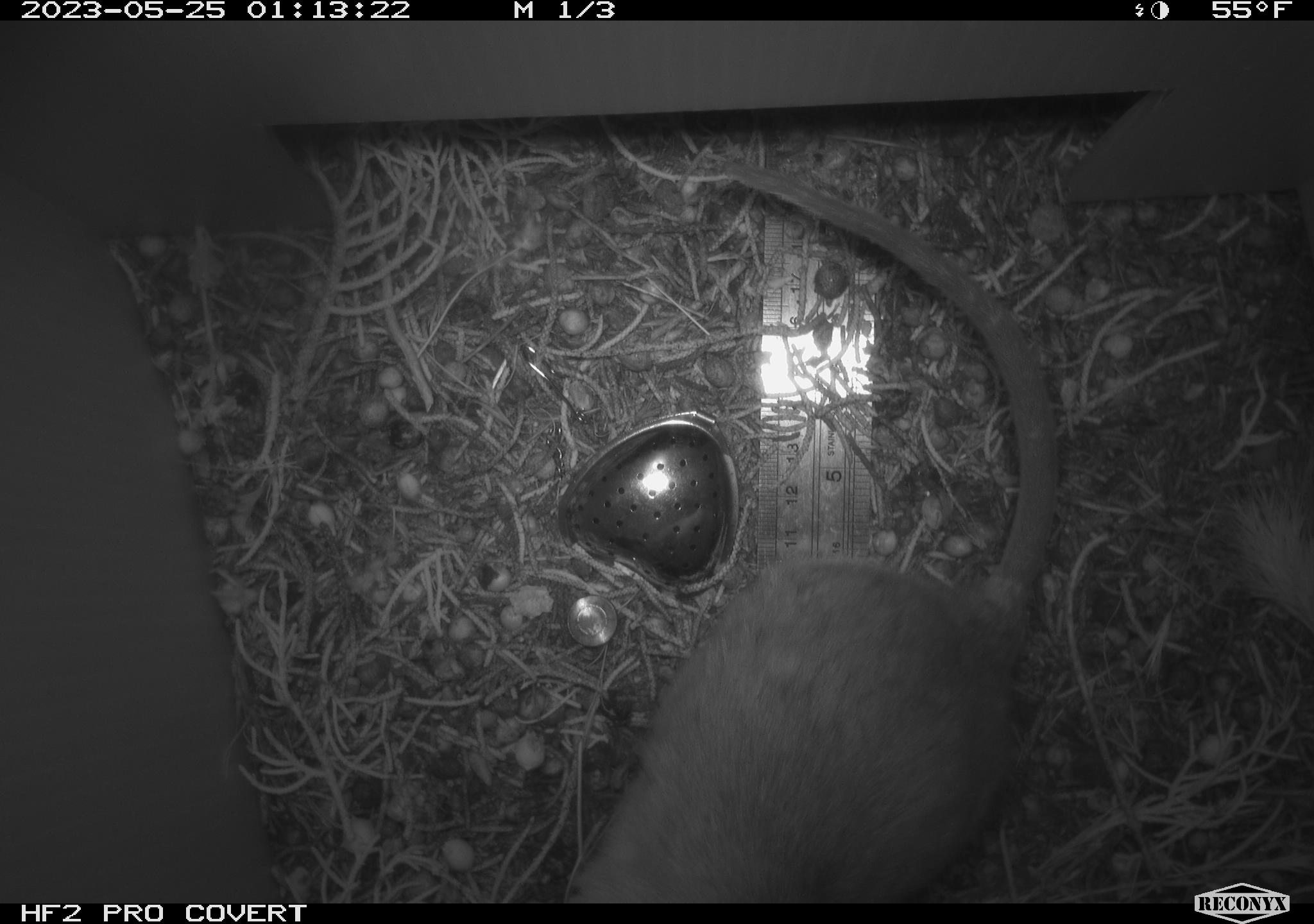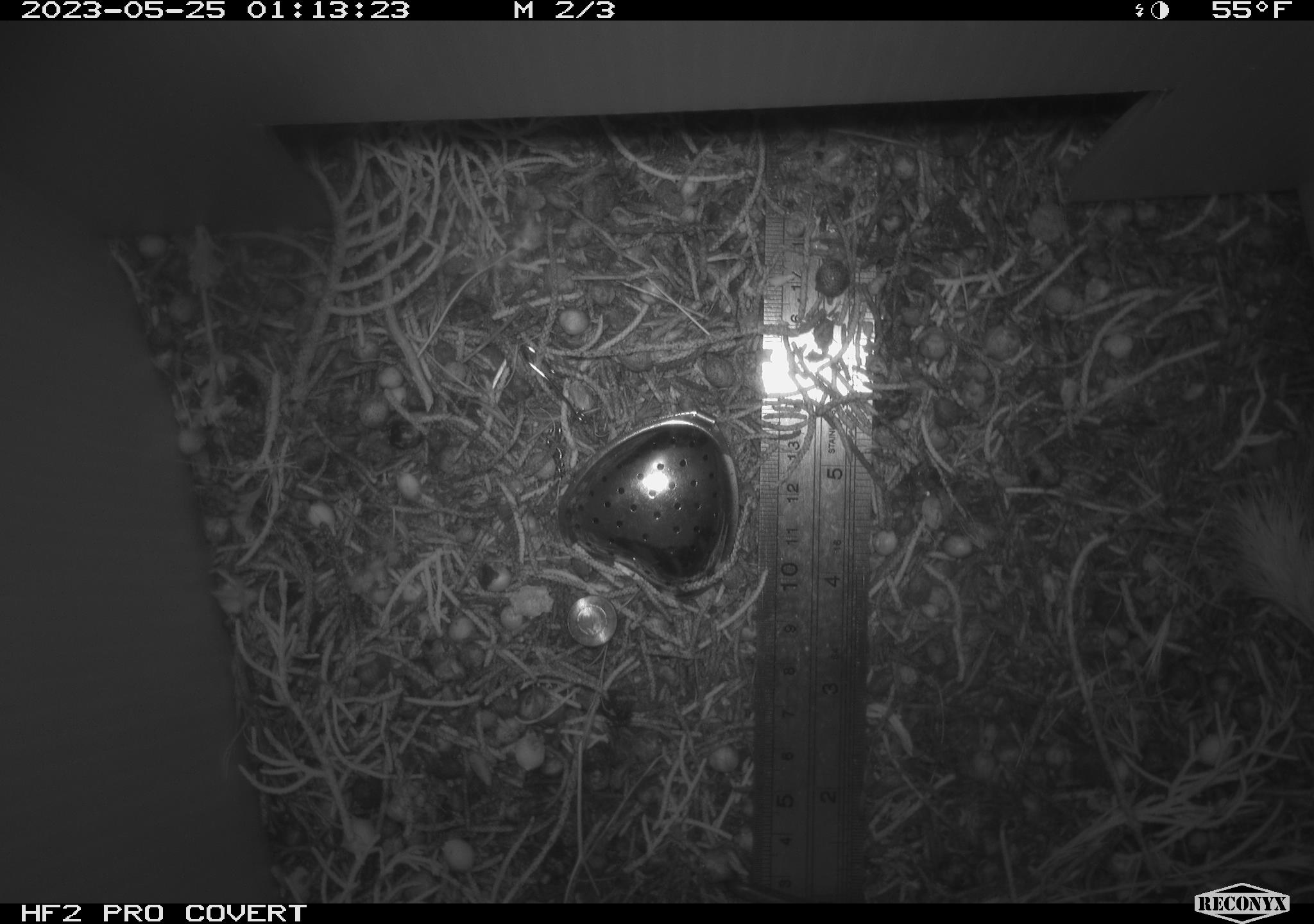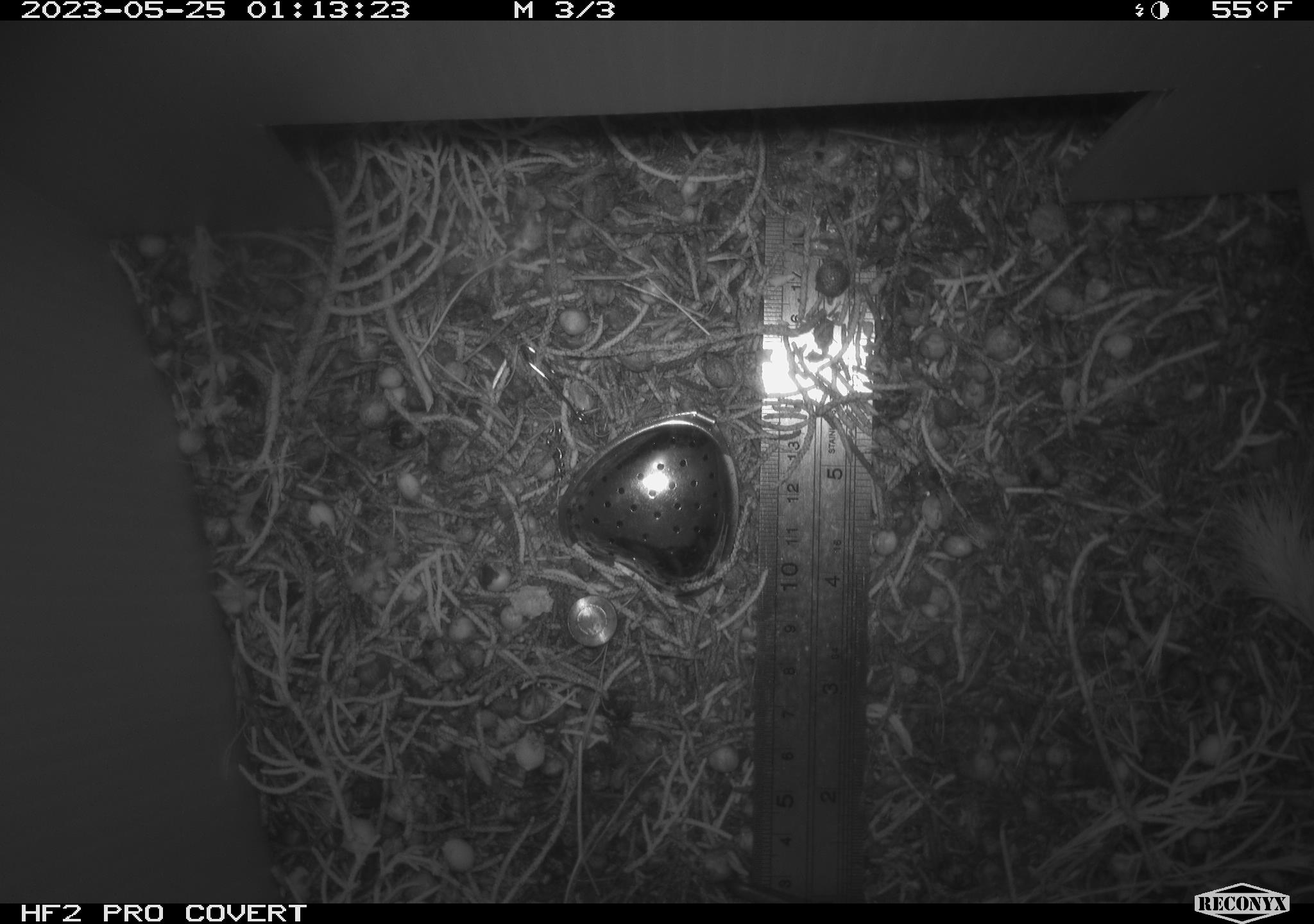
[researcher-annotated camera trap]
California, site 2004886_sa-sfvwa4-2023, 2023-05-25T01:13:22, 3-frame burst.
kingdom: Animalia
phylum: Chordata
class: Mammalia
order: Rodentia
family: Cricetidae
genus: Neotoma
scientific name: Neotoma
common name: pack rat or woodrat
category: neotoma species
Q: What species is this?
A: Neotoma species (pack rat or woodrat) (Neotoma).